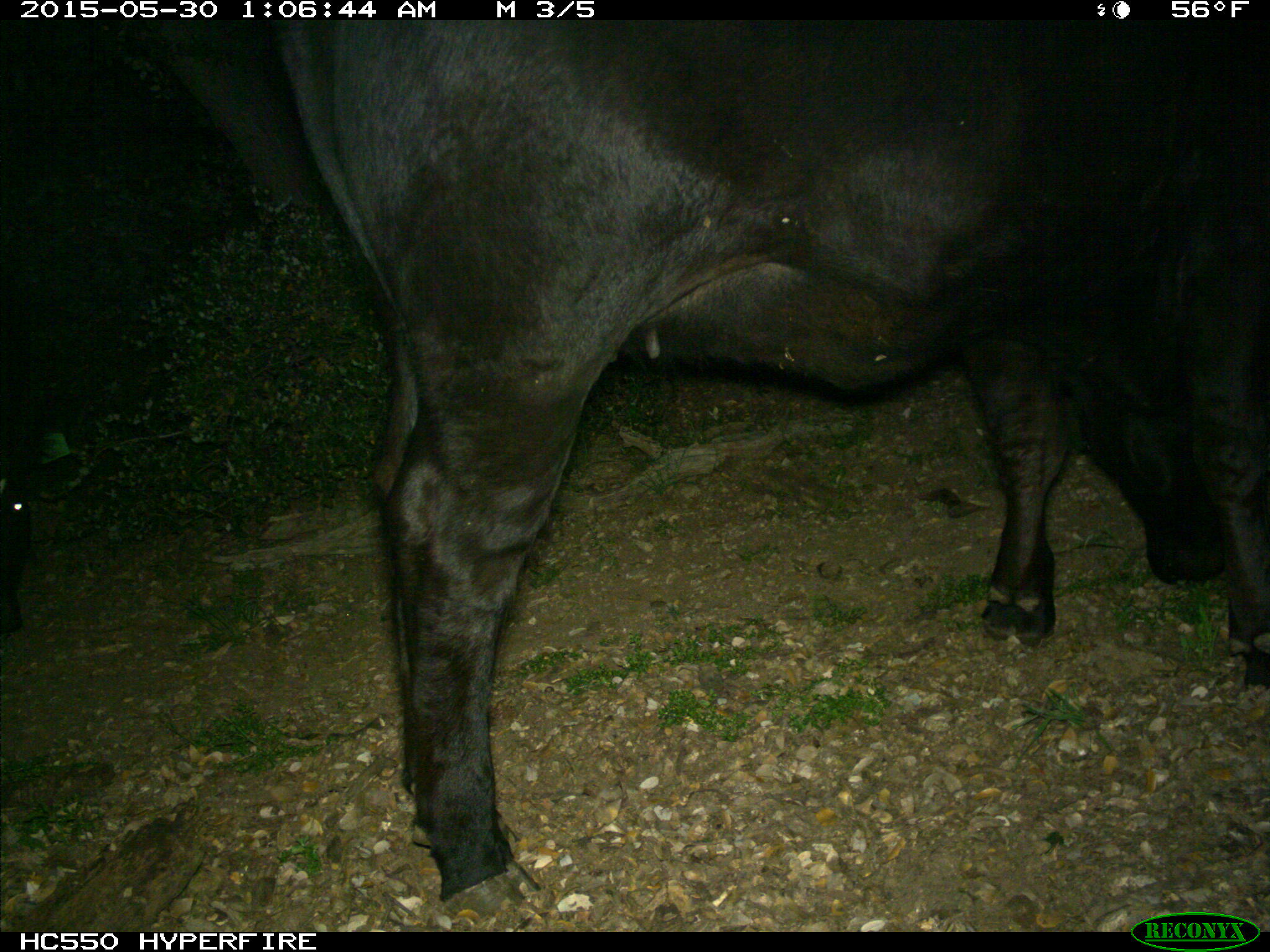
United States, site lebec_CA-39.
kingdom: Animalia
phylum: Chordata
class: Mammalia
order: Artiodactyla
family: Bovidae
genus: Bos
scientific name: Bos taurus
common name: domestic cow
Bos taurus (domestic cow).